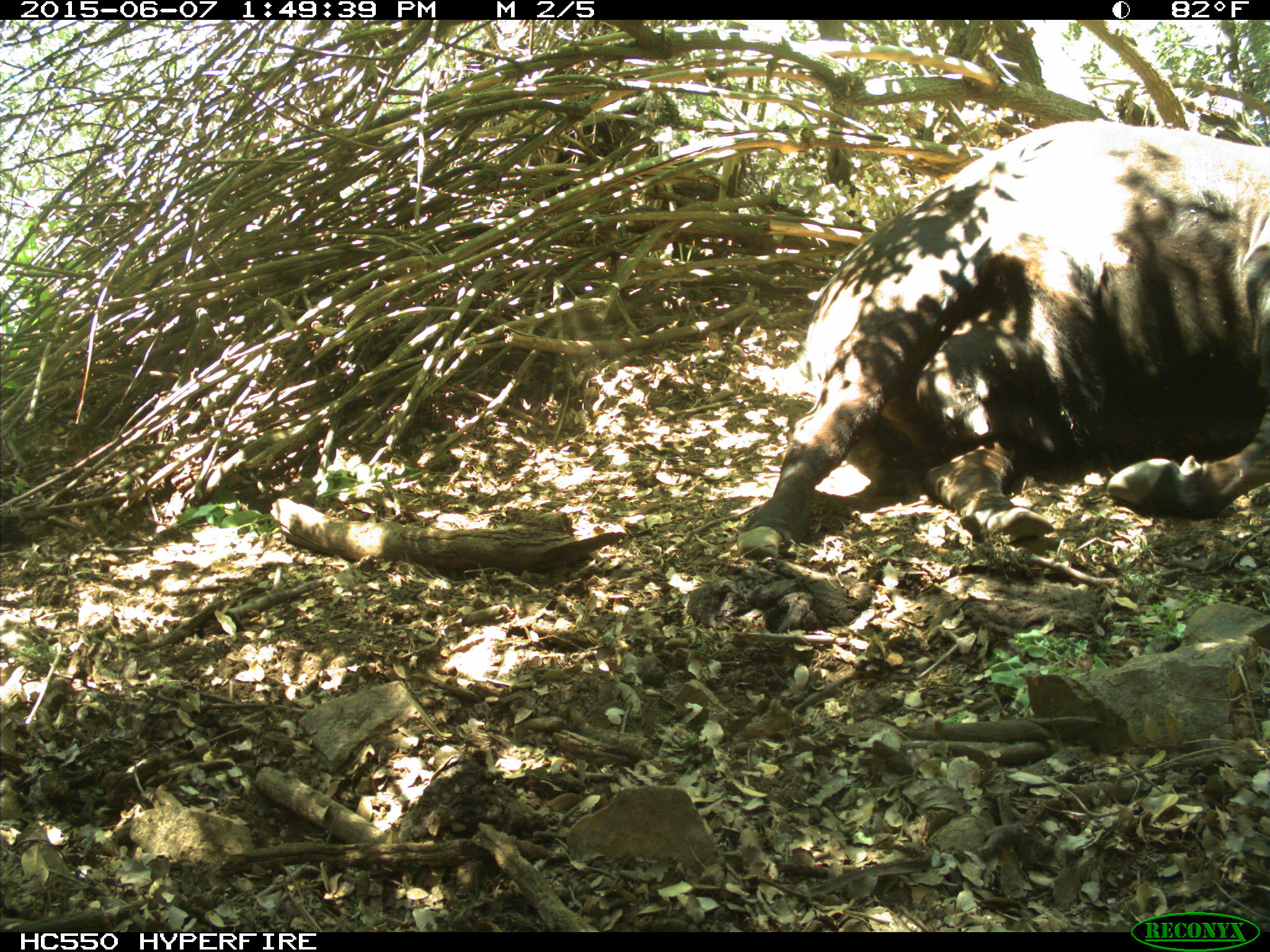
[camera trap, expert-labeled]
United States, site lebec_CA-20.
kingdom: Animalia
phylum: Chordata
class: Mammalia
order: Artiodactyla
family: Bovidae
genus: Bos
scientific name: Bos taurus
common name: domestic cow